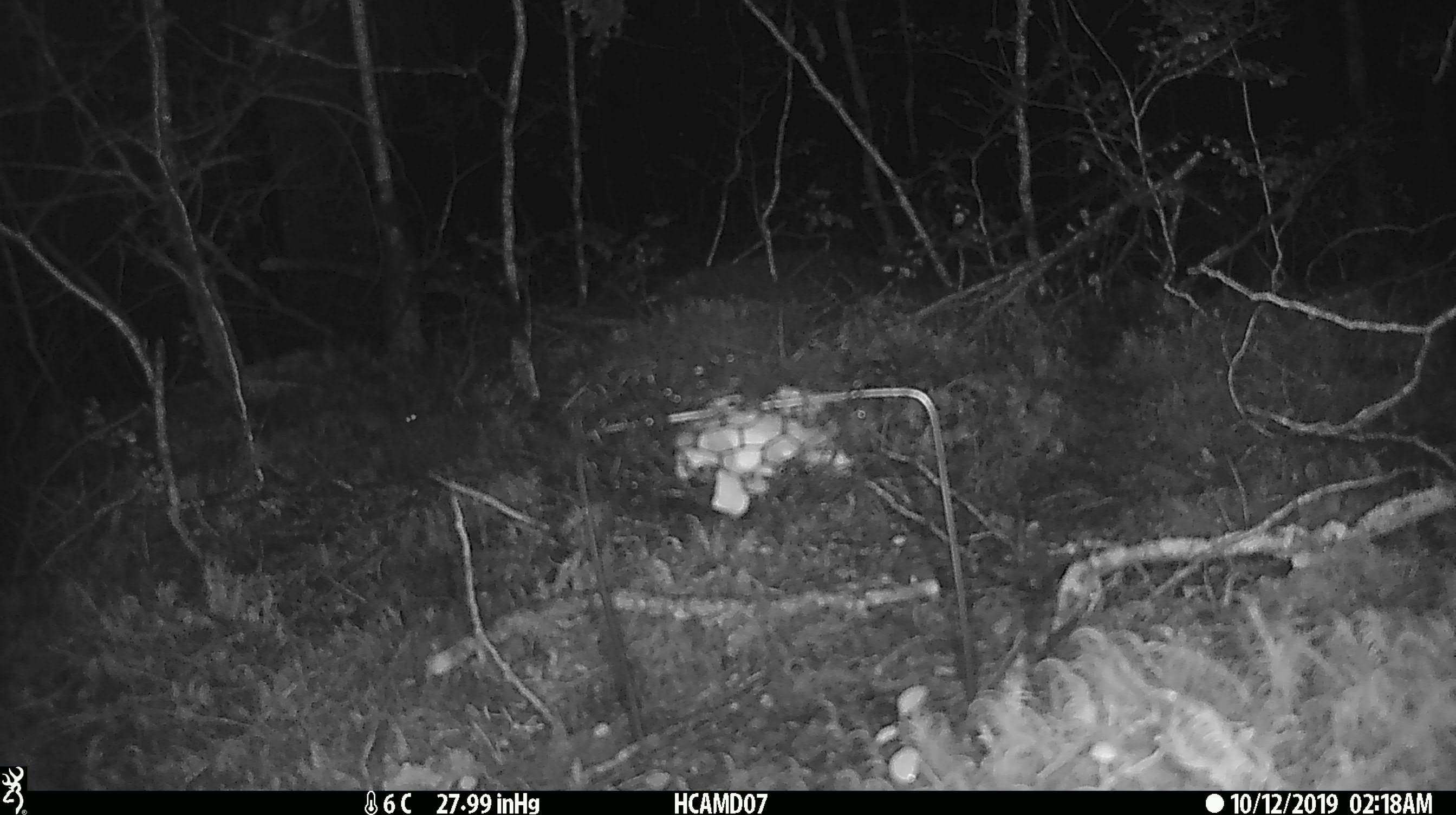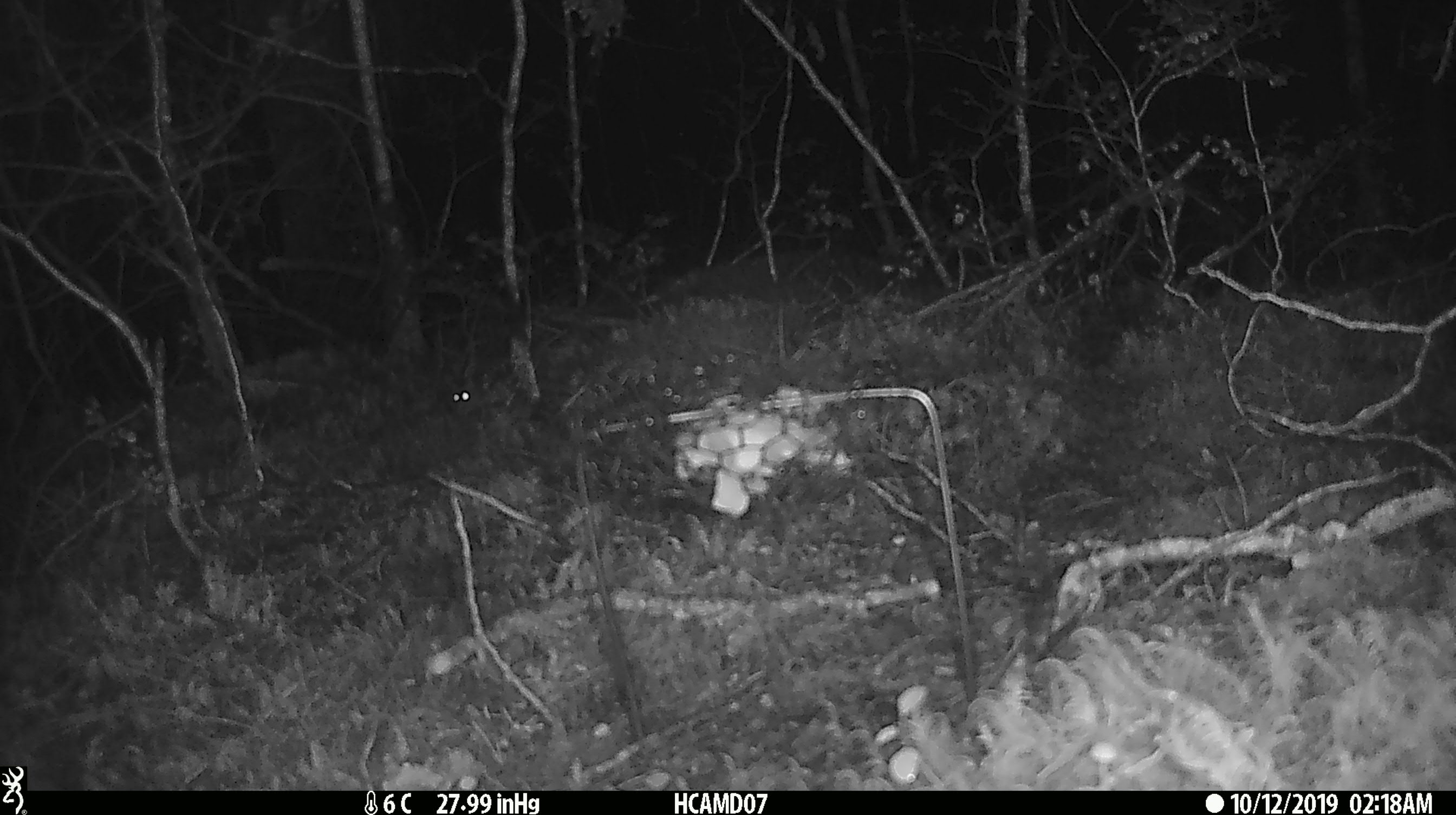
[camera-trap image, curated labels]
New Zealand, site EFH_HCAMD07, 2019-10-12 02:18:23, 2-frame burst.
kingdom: Animalia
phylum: Chordata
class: Mammalia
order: Rodentia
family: Muridae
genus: Mus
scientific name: Mus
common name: mouse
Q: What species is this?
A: Mouse (Mus).